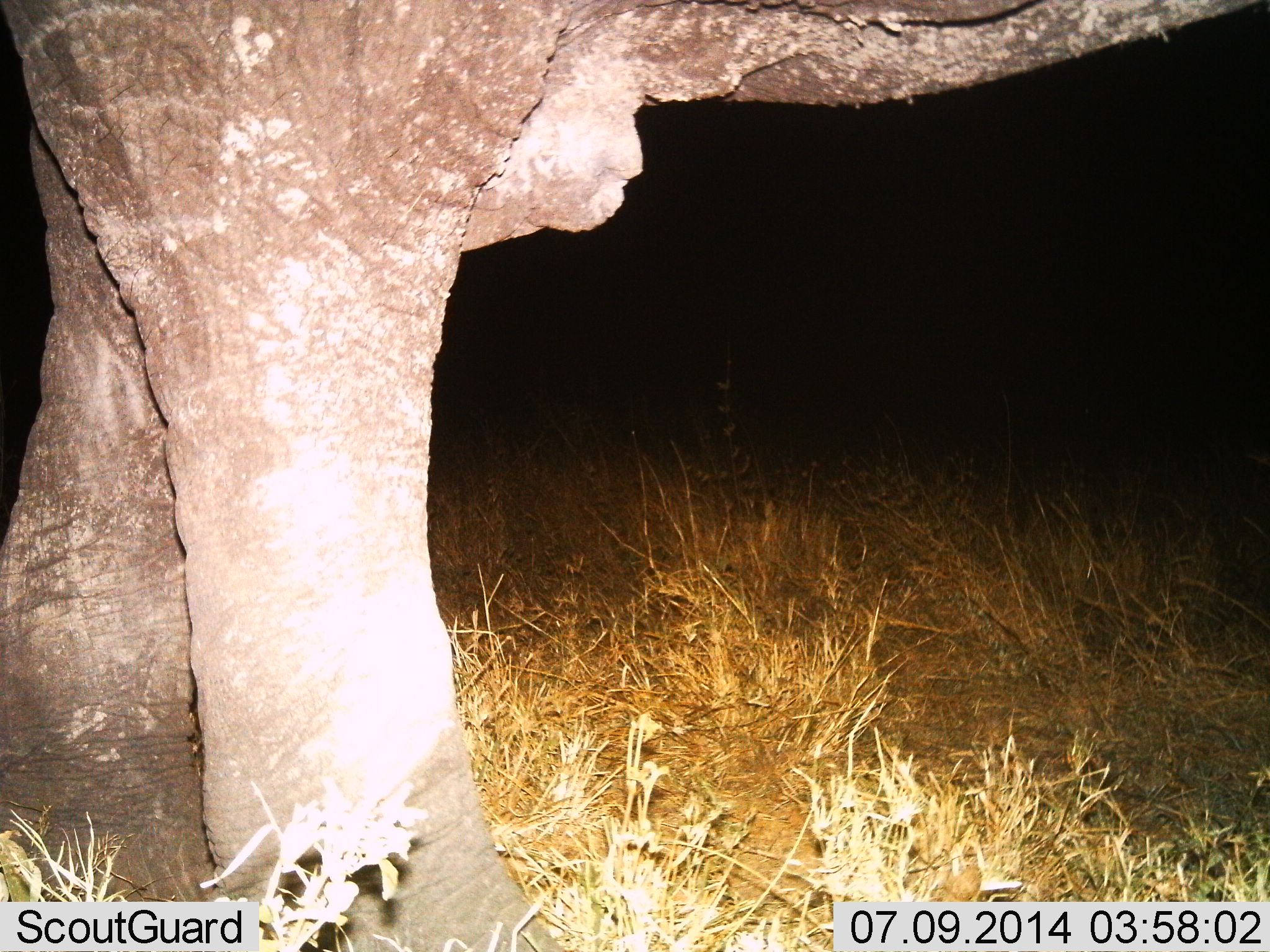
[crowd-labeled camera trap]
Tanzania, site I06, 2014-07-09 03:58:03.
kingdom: Animalia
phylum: Chordata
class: Mammalia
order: Proboscidea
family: Elephantidae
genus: Loxodonta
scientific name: Loxodonta africana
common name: african bush elephant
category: elephant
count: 1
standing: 100%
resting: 0%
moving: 0%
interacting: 0%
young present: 0%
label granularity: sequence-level